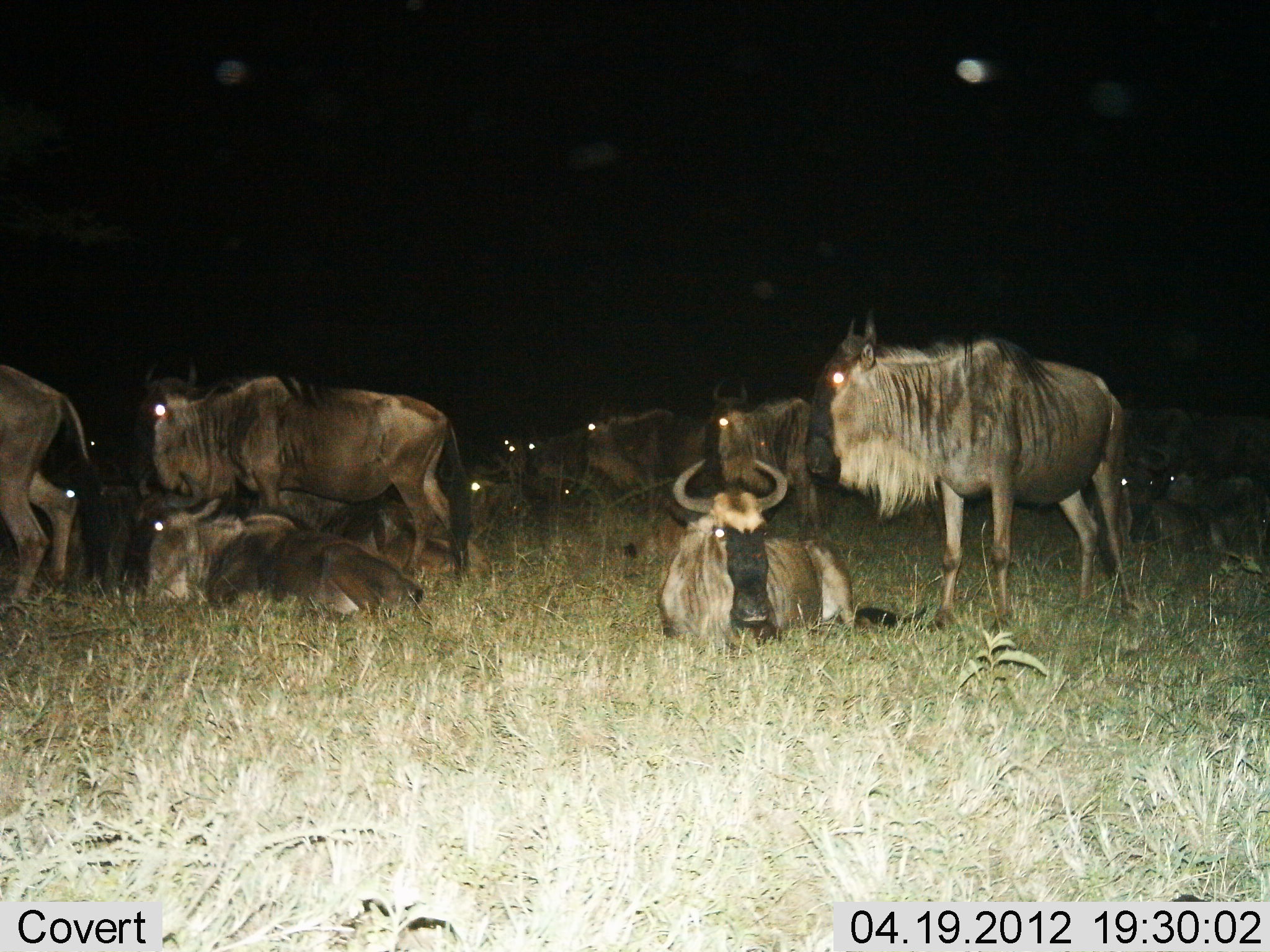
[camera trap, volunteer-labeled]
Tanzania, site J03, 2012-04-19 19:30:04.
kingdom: Animalia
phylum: Chordata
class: Mammalia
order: Artiodactyla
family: Bovidae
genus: Connochaetes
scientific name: Connochaetes taurinus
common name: blue wildebeest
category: wildebeest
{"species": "wildebeest (blue wildebeest) (Connochaetes taurinus)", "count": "11-50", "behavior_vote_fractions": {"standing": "80%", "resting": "100%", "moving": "4%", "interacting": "8%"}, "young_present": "4%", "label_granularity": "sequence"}